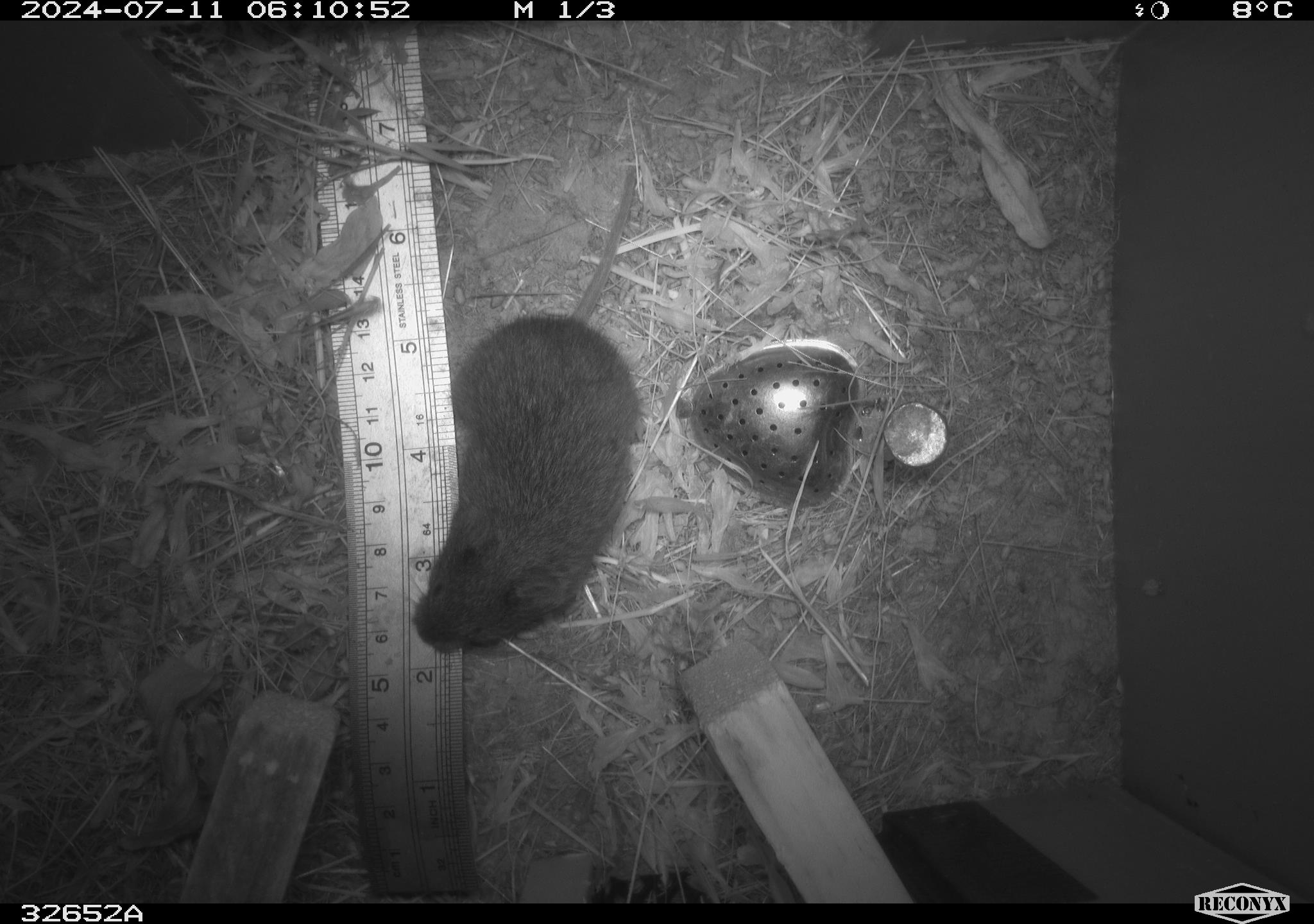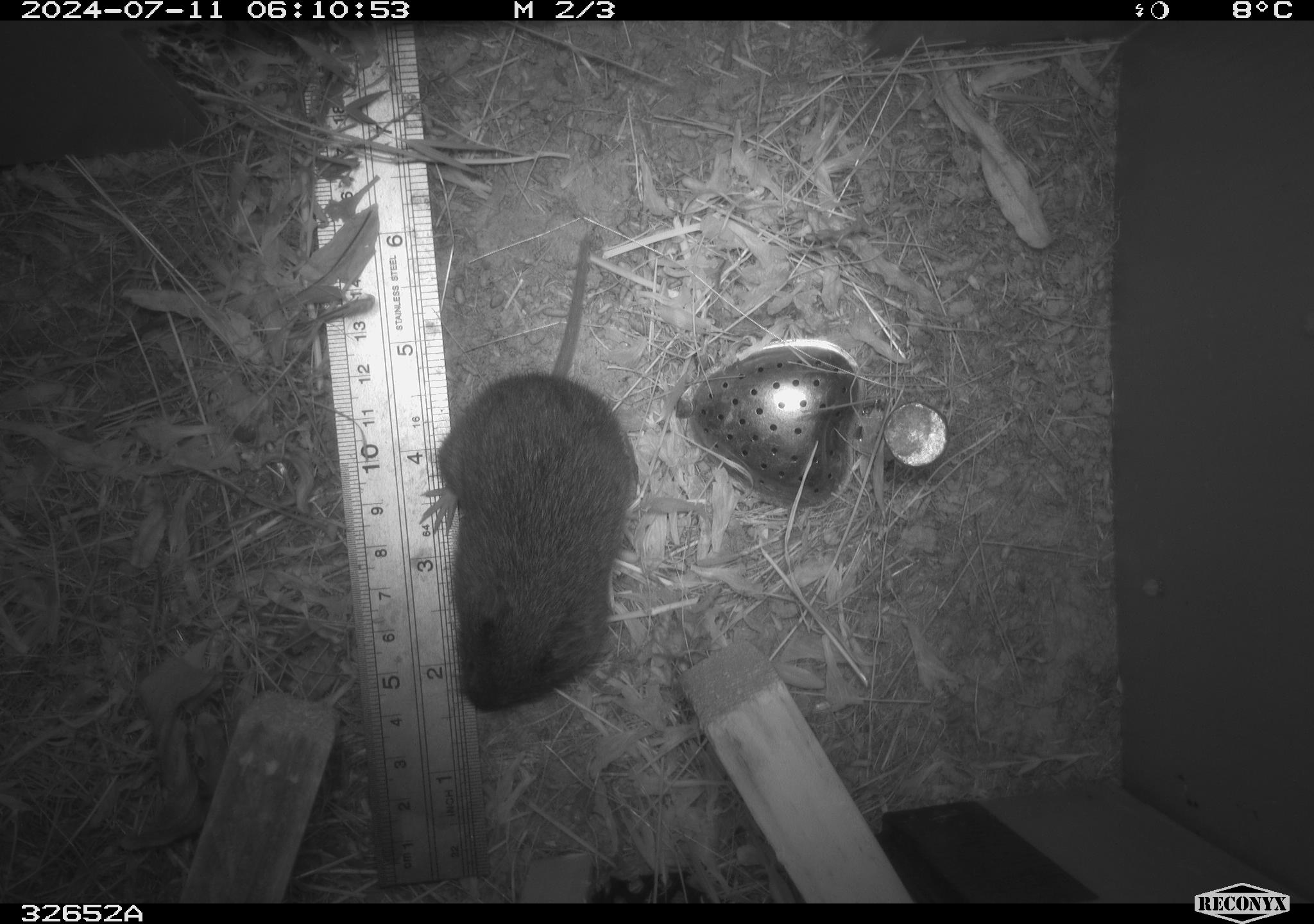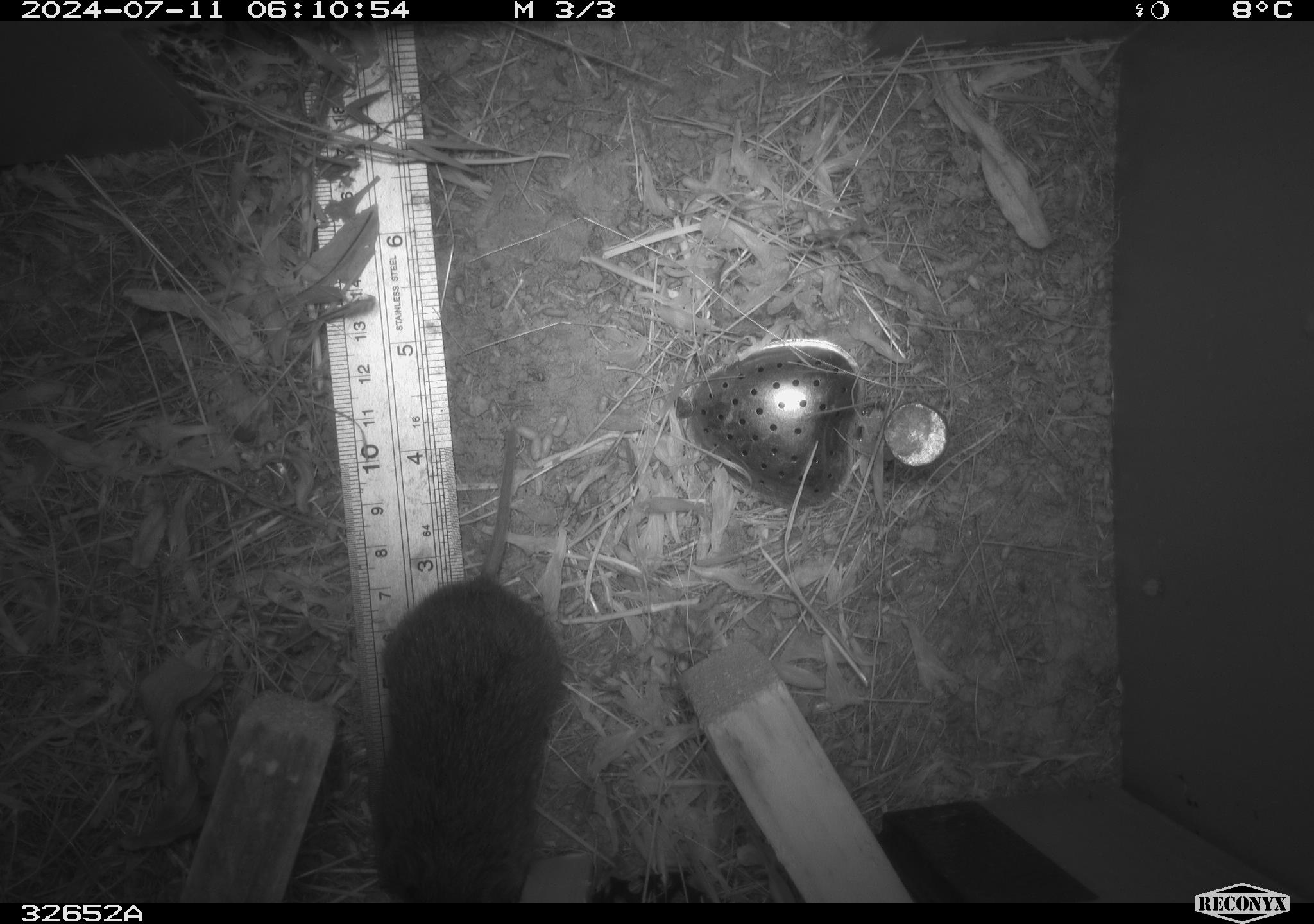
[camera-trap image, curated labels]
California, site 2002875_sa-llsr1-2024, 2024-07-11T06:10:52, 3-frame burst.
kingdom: Animalia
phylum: Chordata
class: Mammalia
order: Rodentia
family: Cricetidae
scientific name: Arvicolinae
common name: voles, lemmings, and muskrats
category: arvicolinae subfamily